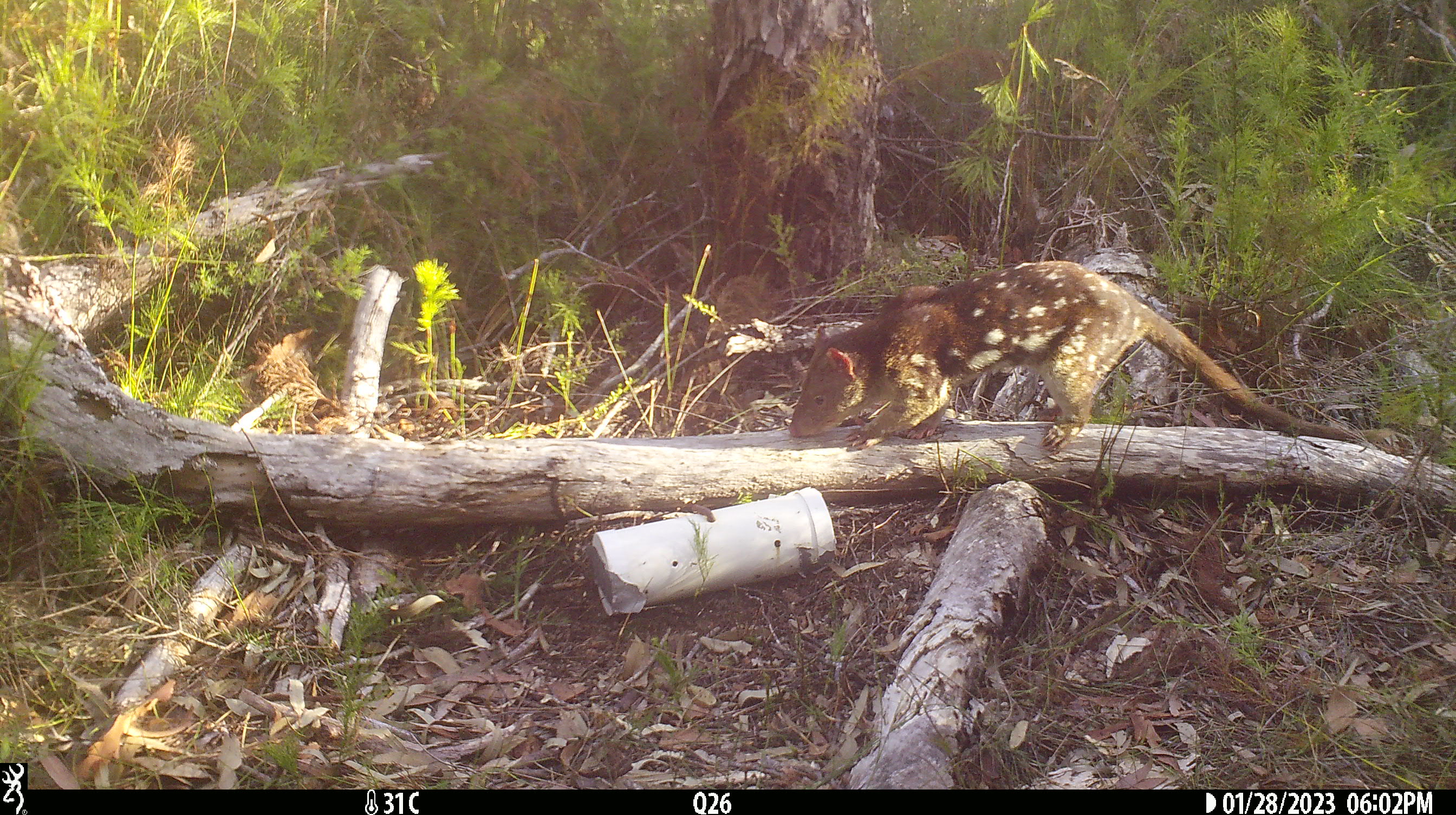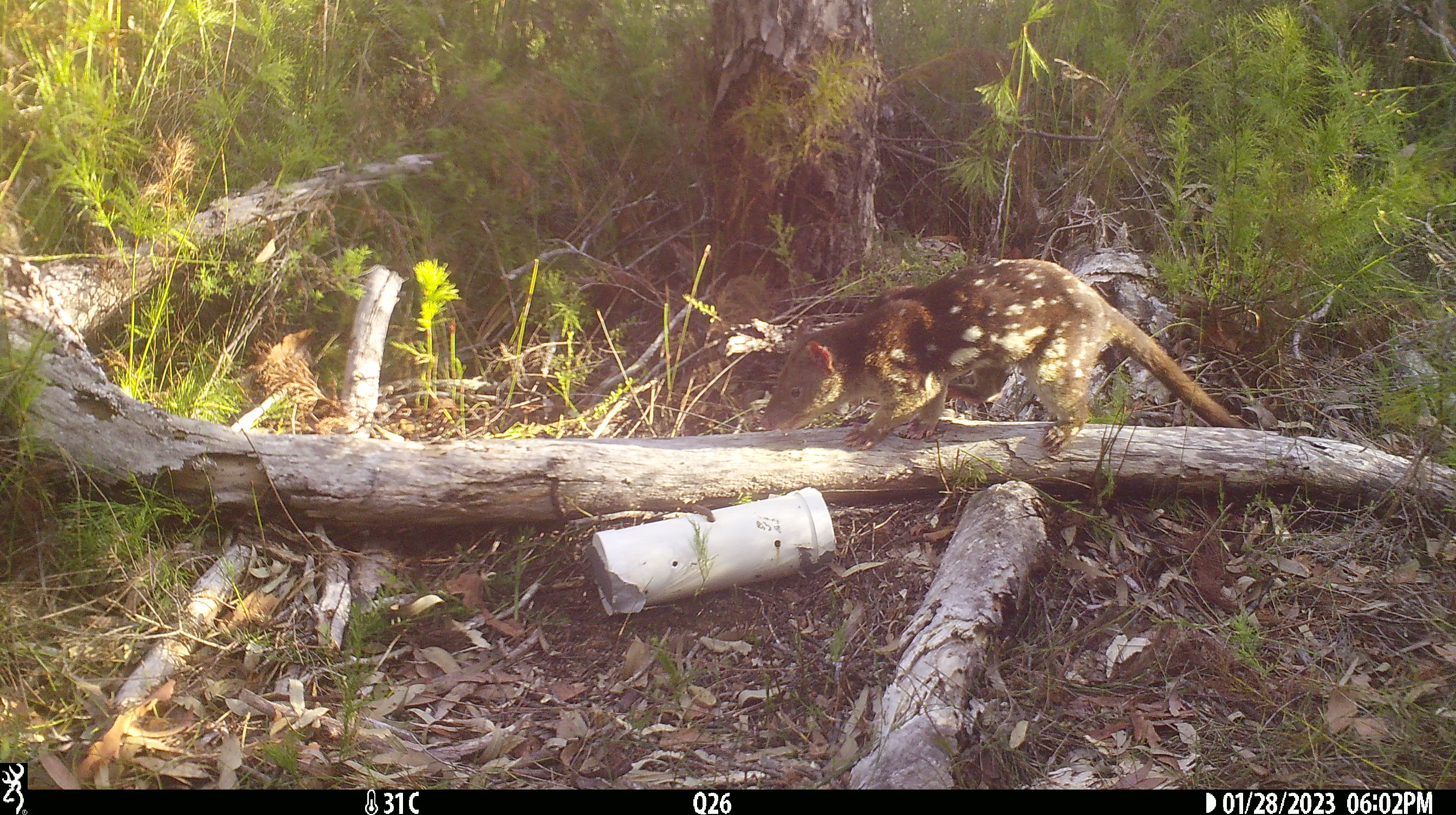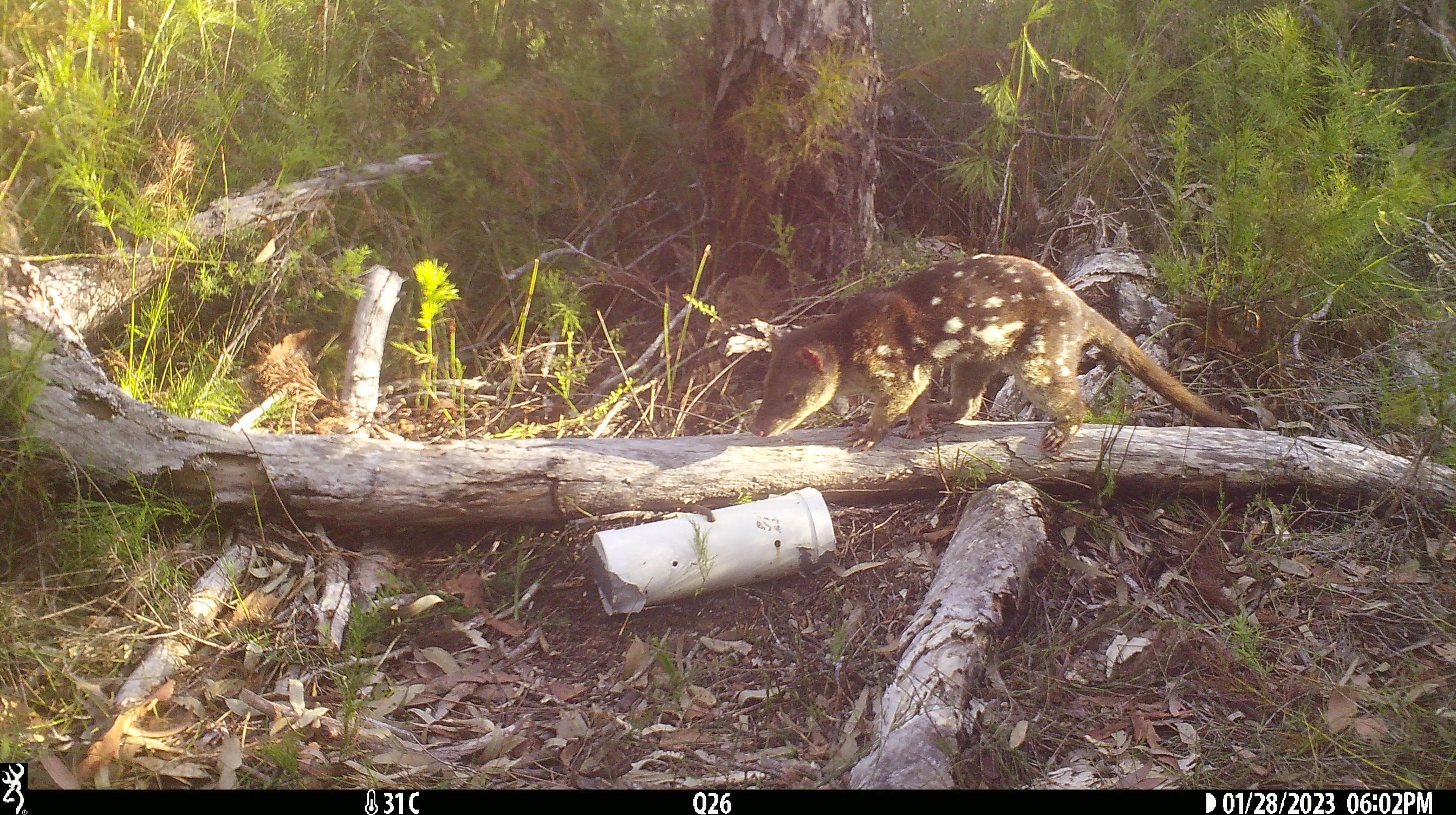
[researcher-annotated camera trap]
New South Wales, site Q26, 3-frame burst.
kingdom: Animalia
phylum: Chordata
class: Mammalia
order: Dasyuromorphia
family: Dasyuridae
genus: Dasyurus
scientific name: Dasyurus maculatus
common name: spotted-tailed quoll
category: quoll